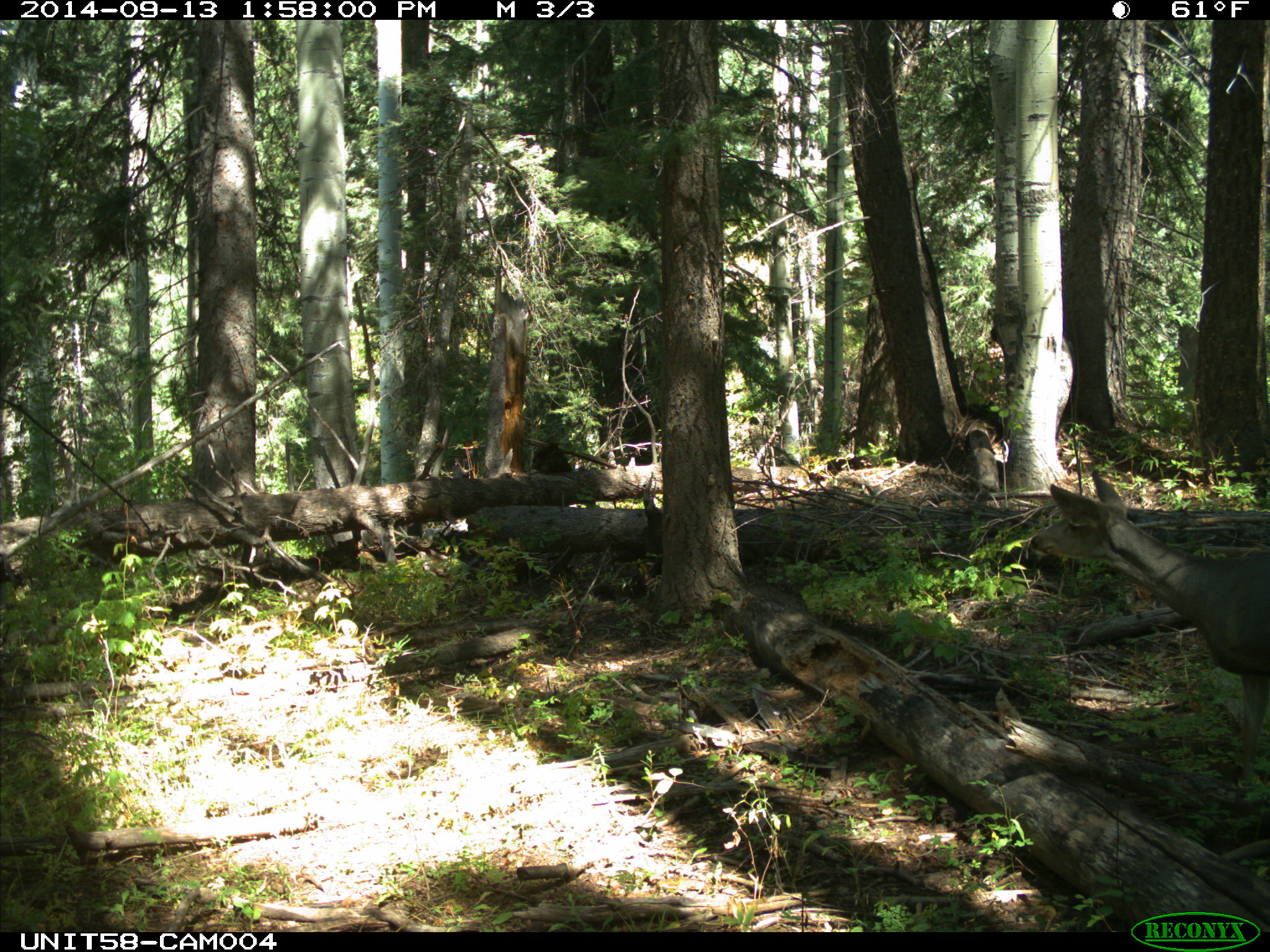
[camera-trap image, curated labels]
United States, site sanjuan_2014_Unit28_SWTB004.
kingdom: Animalia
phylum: Chordata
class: Mammalia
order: Artiodactyla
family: Cervidae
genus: Odocoileus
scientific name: Odocoileus hemionus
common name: mule deer